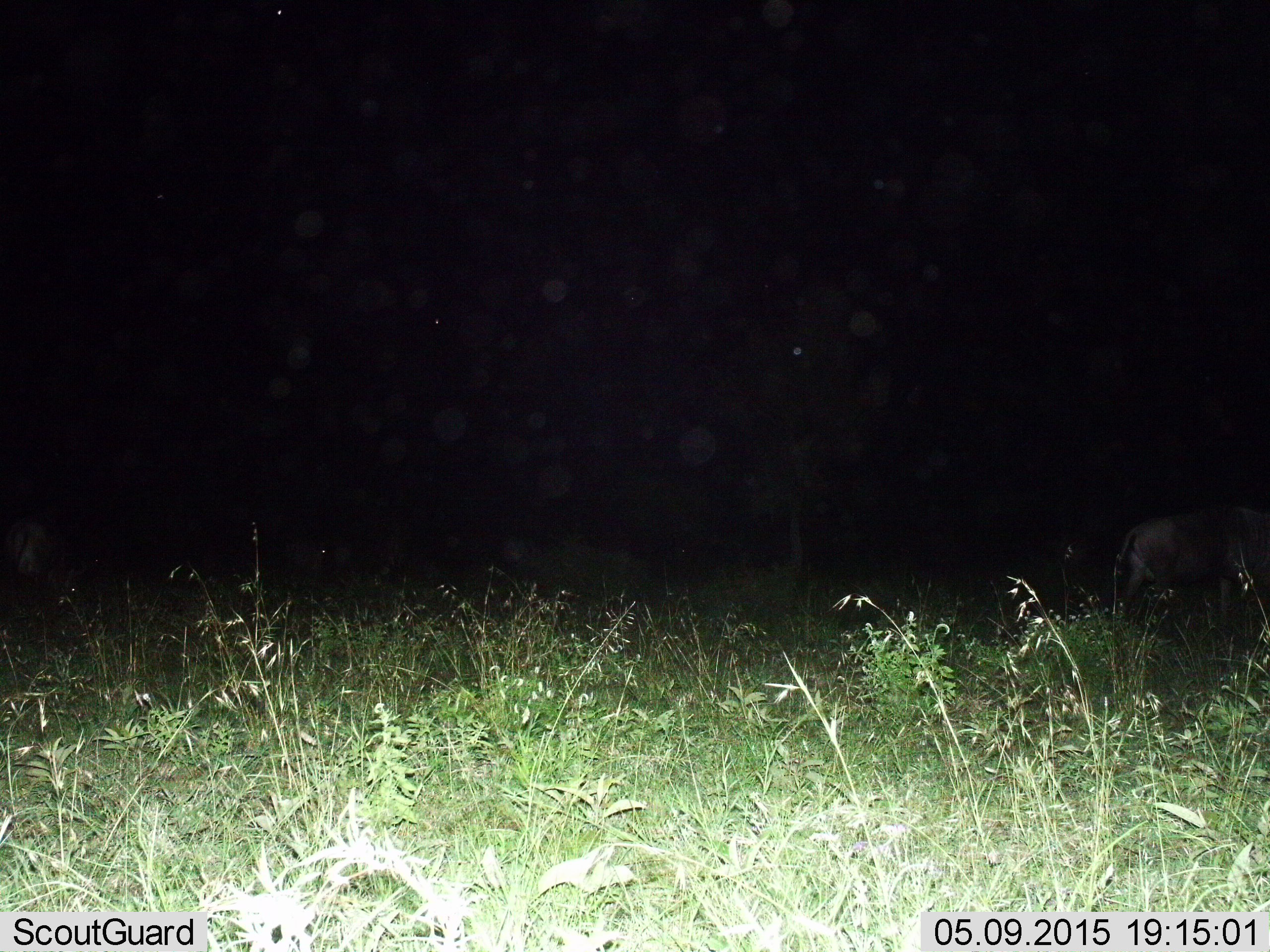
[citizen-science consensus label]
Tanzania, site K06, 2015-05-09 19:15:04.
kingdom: Animalia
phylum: Chordata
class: Mammalia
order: Artiodactyla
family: Bovidae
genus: Connochaetes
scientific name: Connochaetes taurinus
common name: blue wildebeest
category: wildebeest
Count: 1.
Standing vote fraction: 44%.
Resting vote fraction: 11%.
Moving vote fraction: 33%.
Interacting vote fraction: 0%.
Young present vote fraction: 0%.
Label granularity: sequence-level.